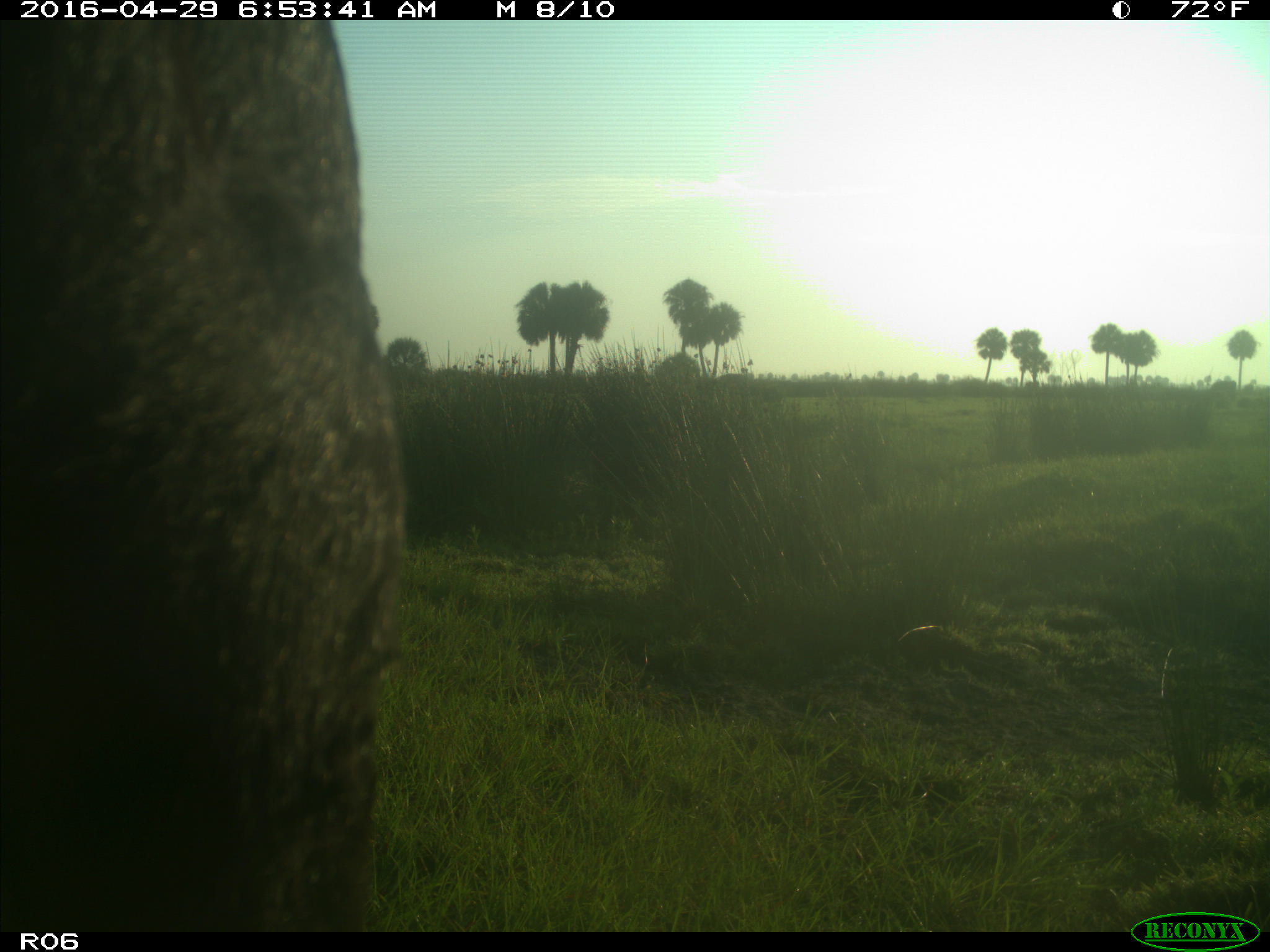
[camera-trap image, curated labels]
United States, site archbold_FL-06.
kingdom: Animalia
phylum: Chordata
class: Mammalia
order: Artiodactyla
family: Bovidae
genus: Bos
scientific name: Bos taurus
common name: domestic cow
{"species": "Bos taurus (domestic cow)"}